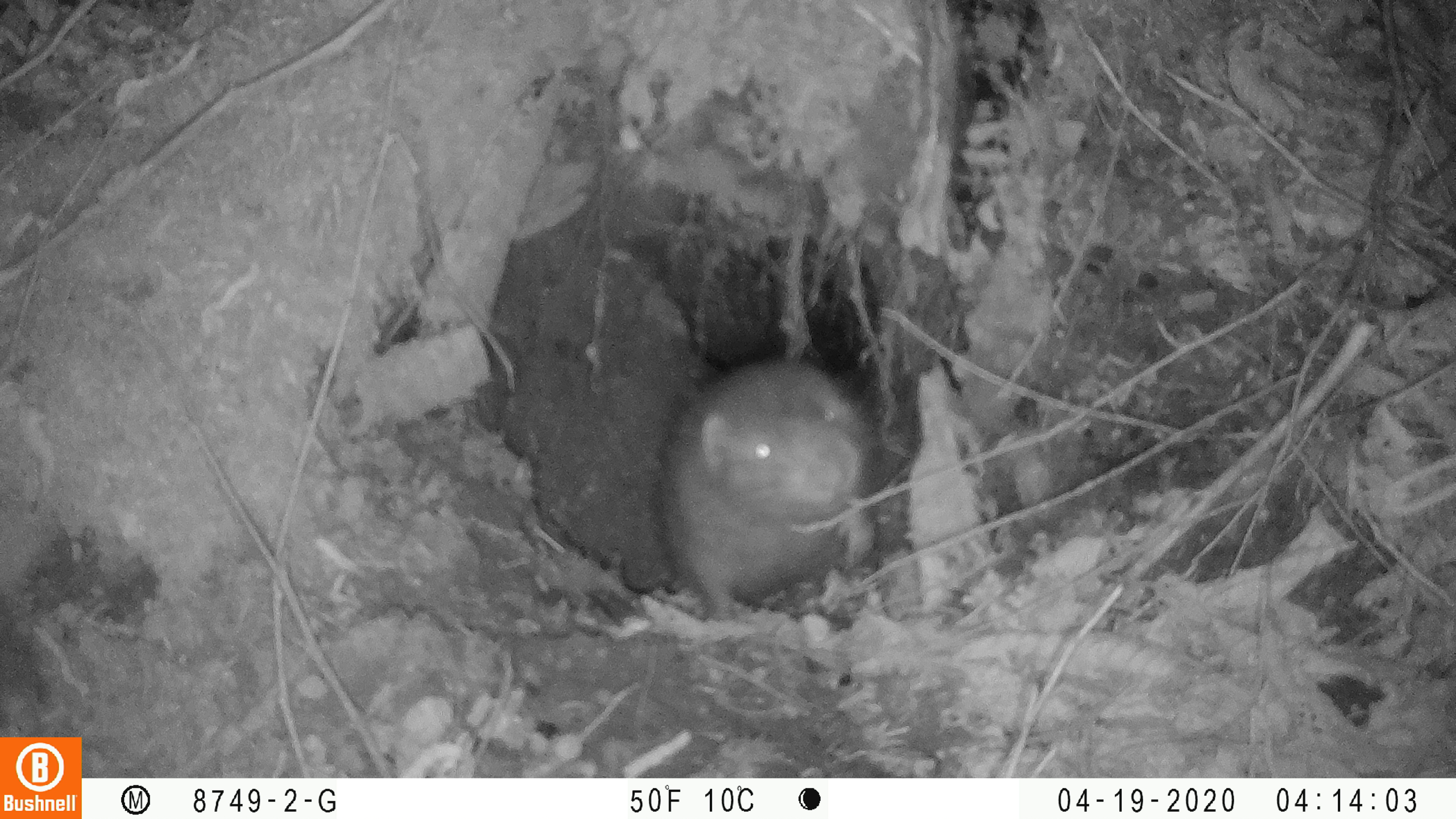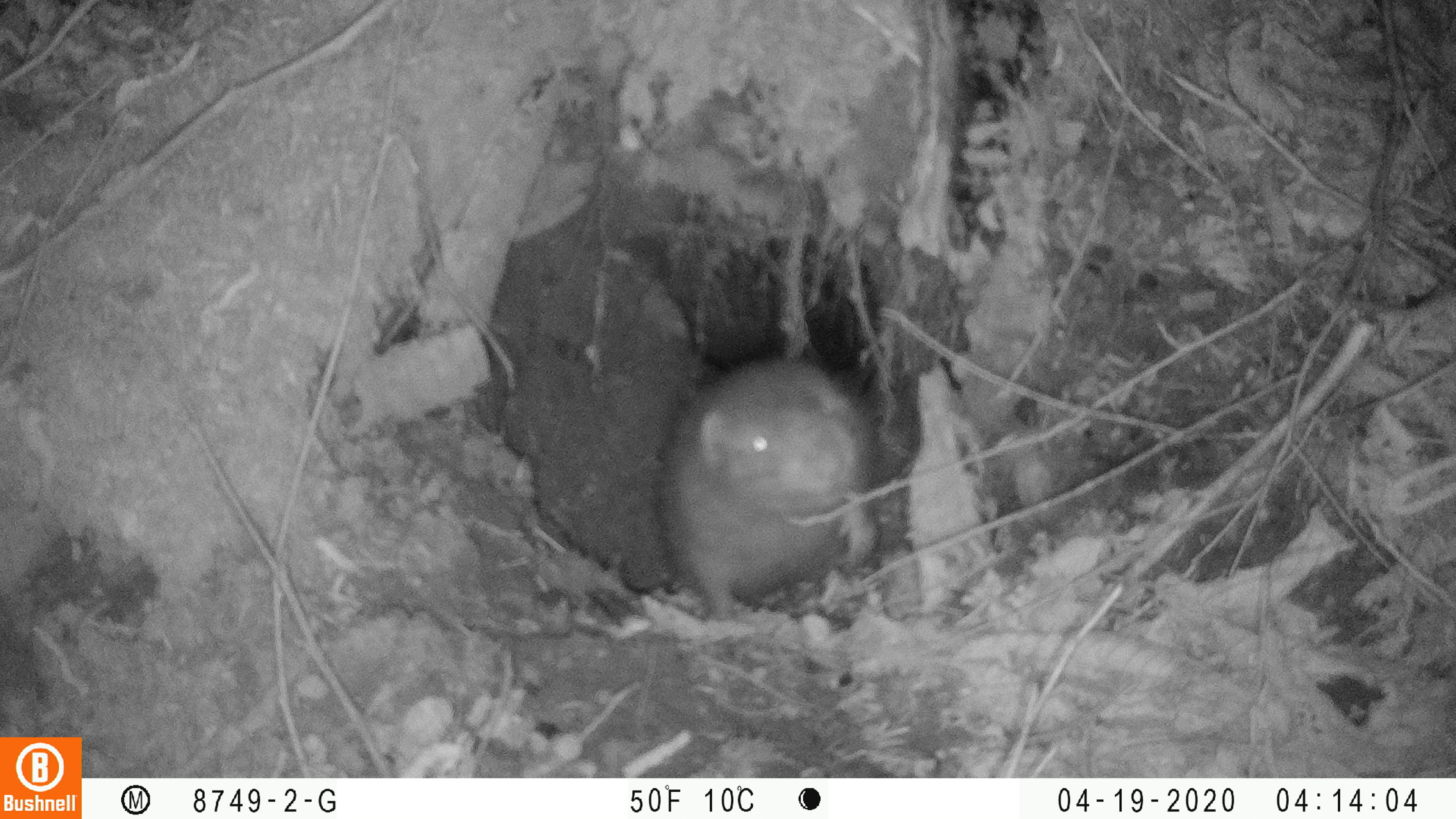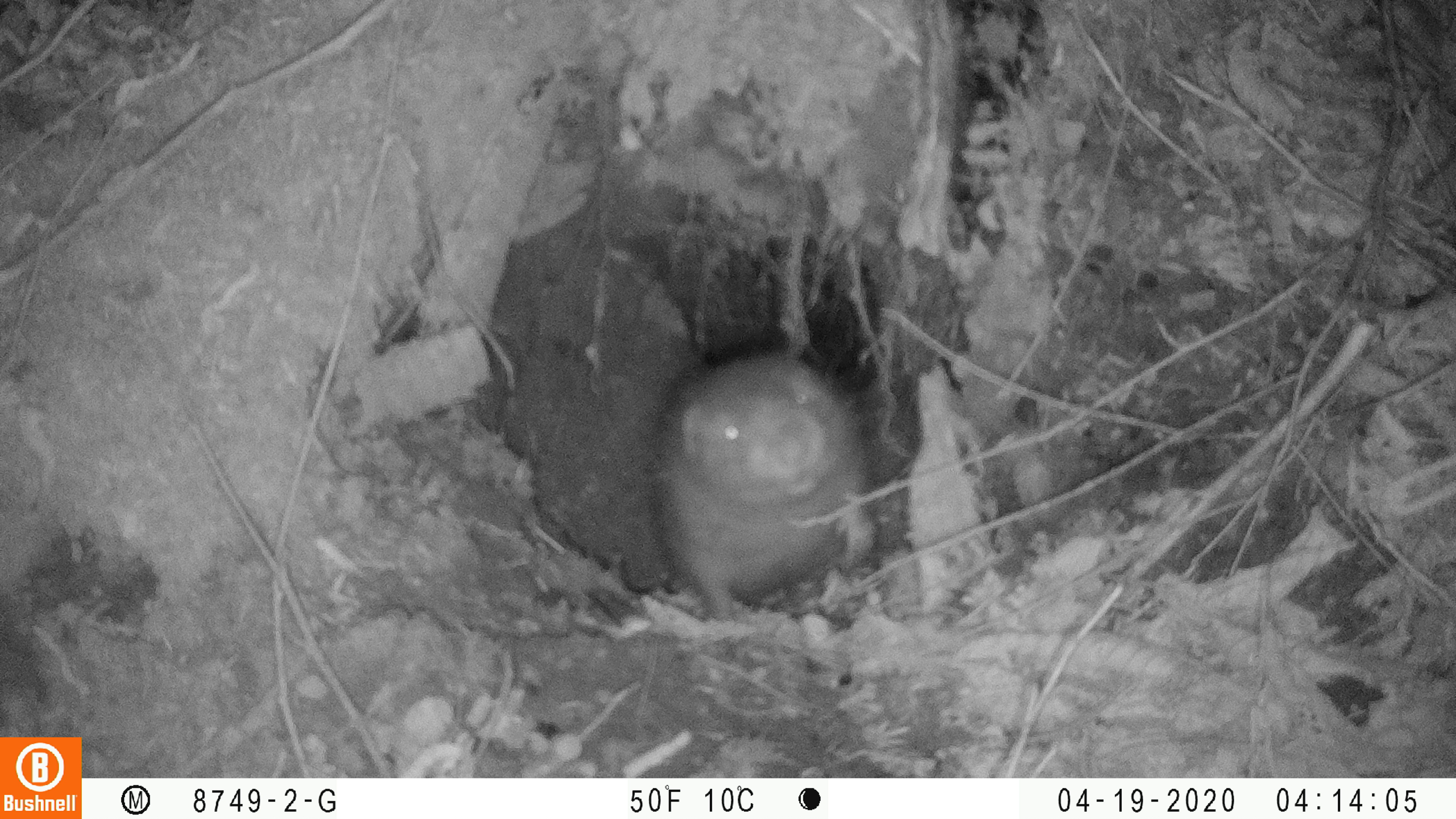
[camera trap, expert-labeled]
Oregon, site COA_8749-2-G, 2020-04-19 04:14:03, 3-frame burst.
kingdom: Animalia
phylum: Chordata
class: Mammalia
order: Rodentia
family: Aplodontiidae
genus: Aplodontia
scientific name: Aplodontia rufa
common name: mountain beaver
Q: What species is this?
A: Mountain beaver (Aplodontia rufa).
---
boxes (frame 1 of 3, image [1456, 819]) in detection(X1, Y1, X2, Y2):
mountain beaver: detection(649, 338, 874, 622)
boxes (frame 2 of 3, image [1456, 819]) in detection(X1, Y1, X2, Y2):
mountain beaver: detection(651, 353, 874, 615)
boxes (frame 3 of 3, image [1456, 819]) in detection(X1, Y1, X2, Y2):
mountain beaver: detection(641, 328, 874, 620)